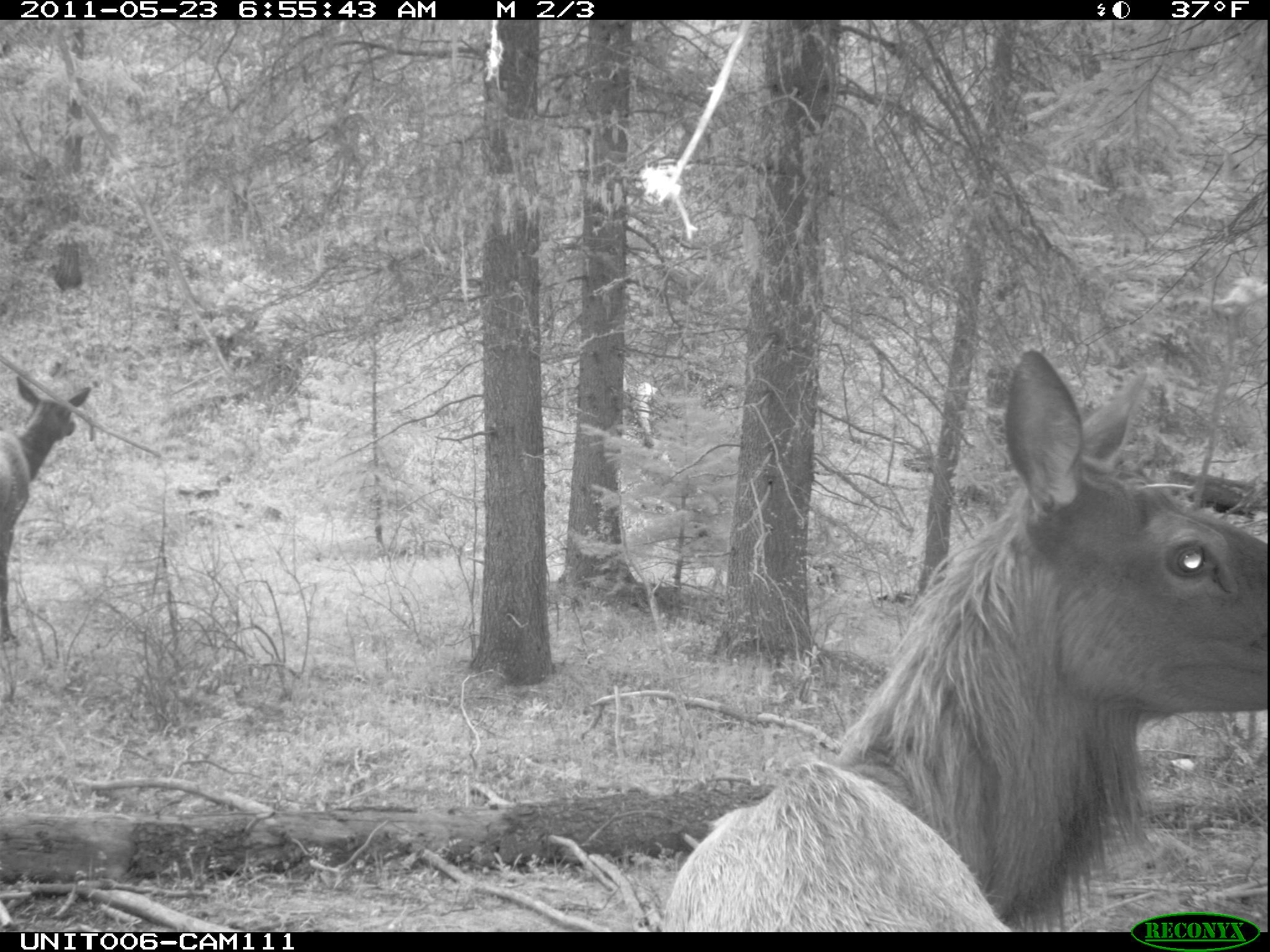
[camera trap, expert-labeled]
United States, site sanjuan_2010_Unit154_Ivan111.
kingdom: Animalia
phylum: Chordata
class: Mammalia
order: Artiodactyla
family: Cervidae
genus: Cervus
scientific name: Cervus elaphus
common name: red deer